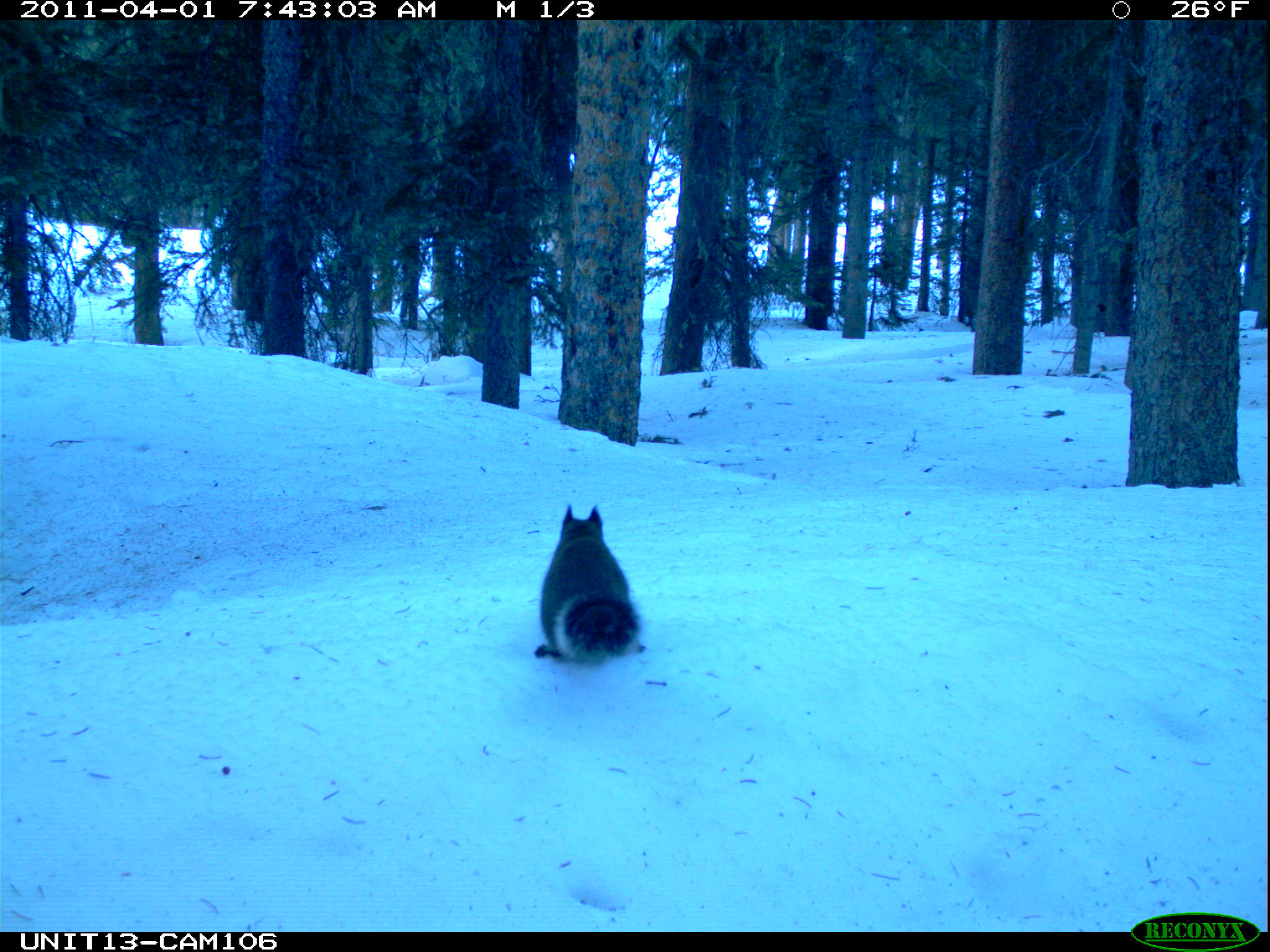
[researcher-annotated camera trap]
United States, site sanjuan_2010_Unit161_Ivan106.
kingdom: Animalia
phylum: Chordata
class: Mammalia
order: Rodentia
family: Sciuridae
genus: Tamiasciurus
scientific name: Tamiasciurus hudsonicus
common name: american red squirrel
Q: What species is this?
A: Tamiasciurus hudsonicus (american red squirrel).